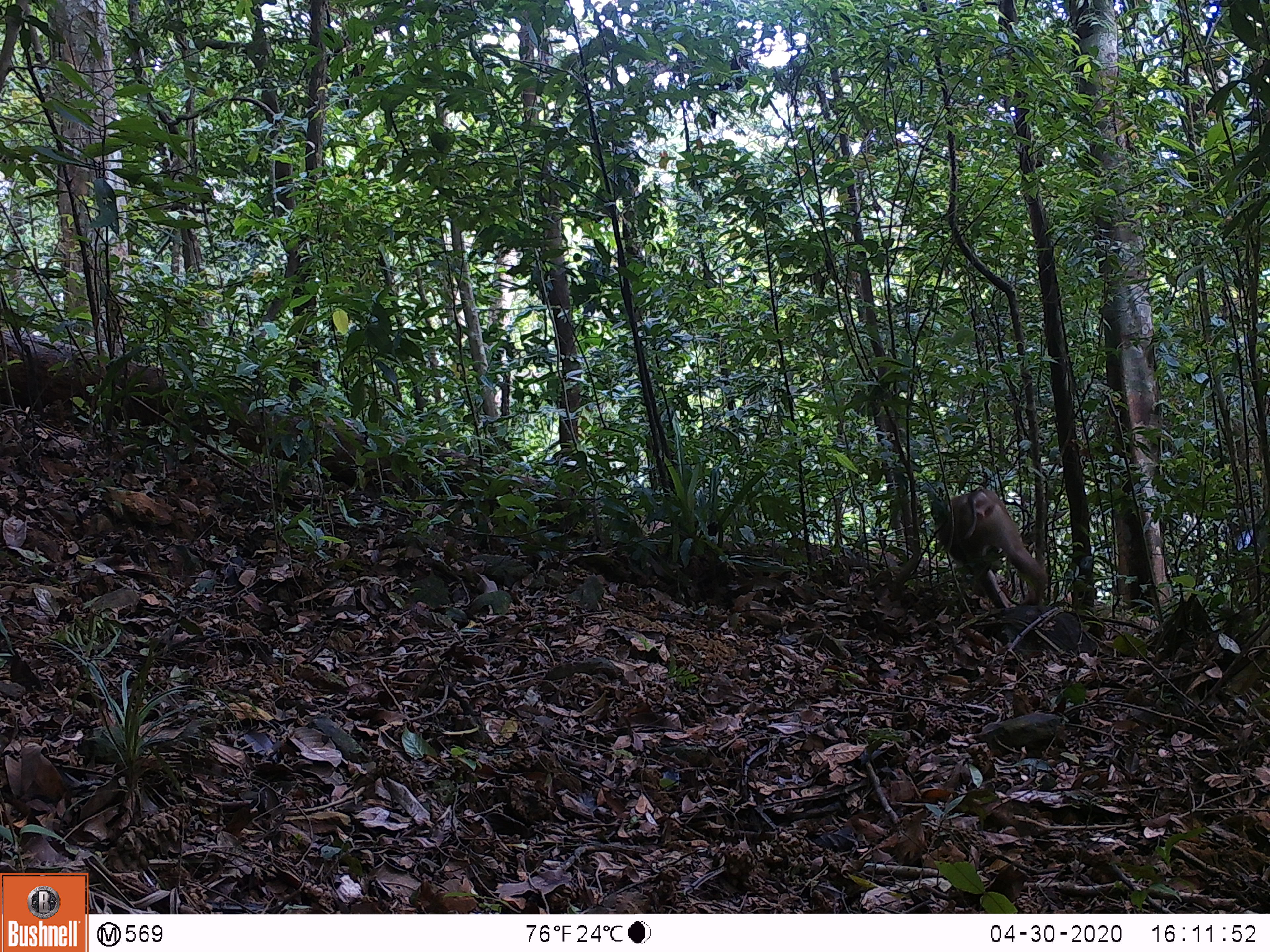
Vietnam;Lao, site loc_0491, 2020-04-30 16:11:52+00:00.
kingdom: Animalia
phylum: Chordata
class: Mammalia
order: Primates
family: Cercopithecidae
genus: Macaca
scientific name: Macaca nemestrina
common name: pig-tailed macaque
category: pig tailed macaque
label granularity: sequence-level